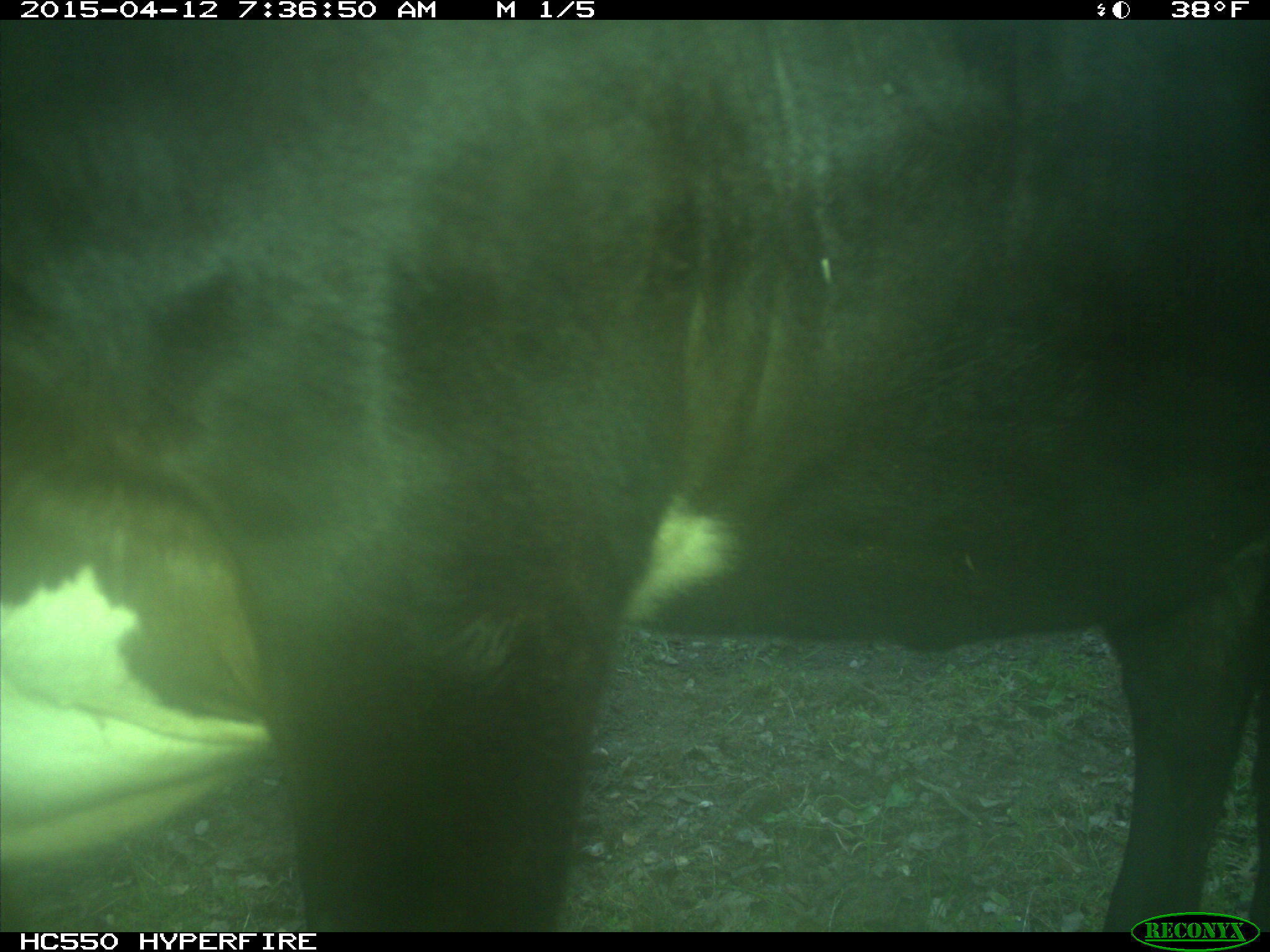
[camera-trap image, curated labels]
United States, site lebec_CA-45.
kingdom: Animalia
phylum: Chordata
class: Mammalia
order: Artiodactyla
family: Bovidae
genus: Bos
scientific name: Bos taurus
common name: domestic cow